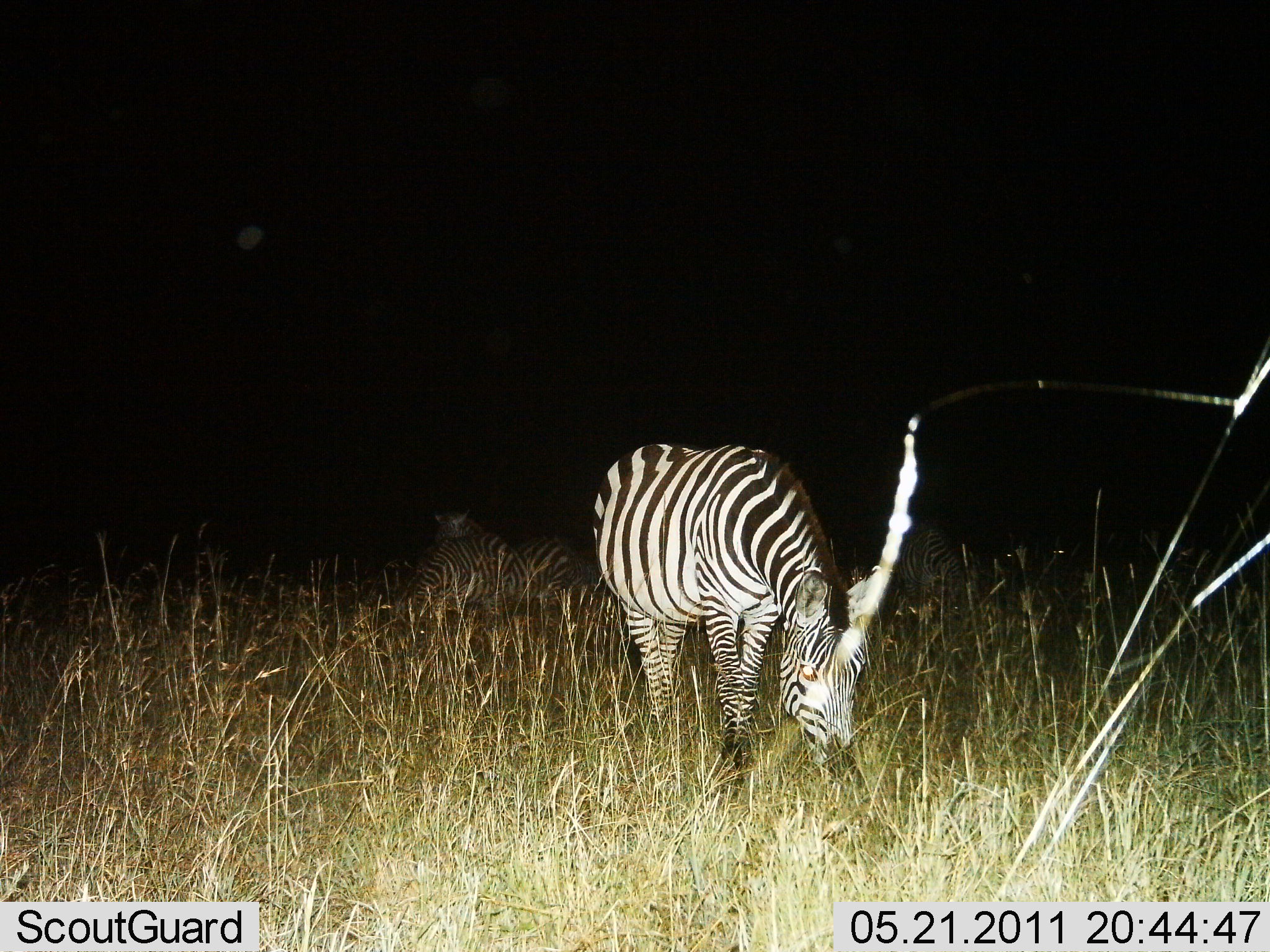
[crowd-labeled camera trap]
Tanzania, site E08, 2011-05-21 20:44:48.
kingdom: Animalia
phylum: Chordata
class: Mammalia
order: Perissodactyla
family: Equidae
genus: Equus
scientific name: Equus quagga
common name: plains zebra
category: zebra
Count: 1.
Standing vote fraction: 45%.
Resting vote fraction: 18%.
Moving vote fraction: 0%.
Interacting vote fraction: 0%.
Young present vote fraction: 0%.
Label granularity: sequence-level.